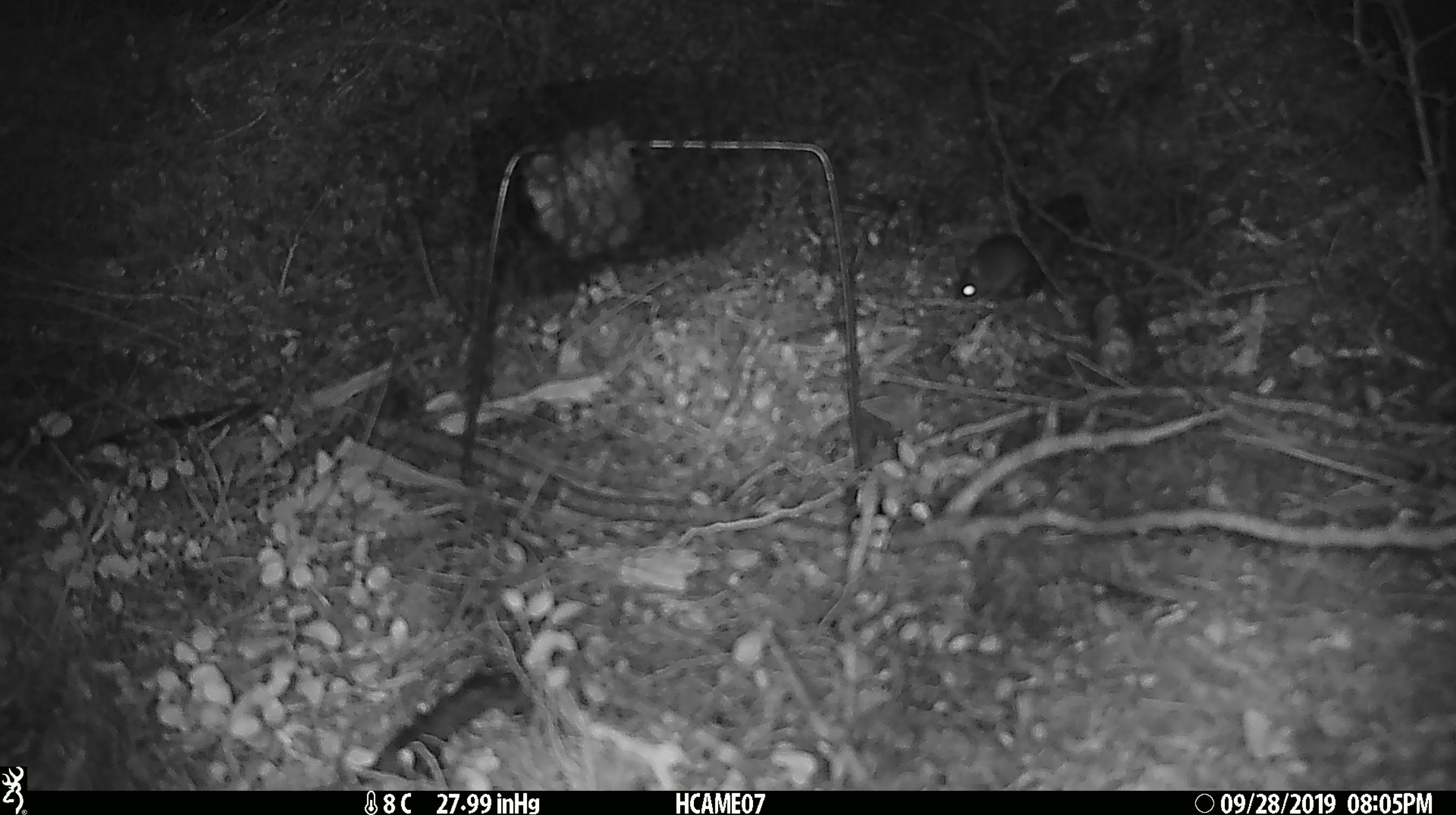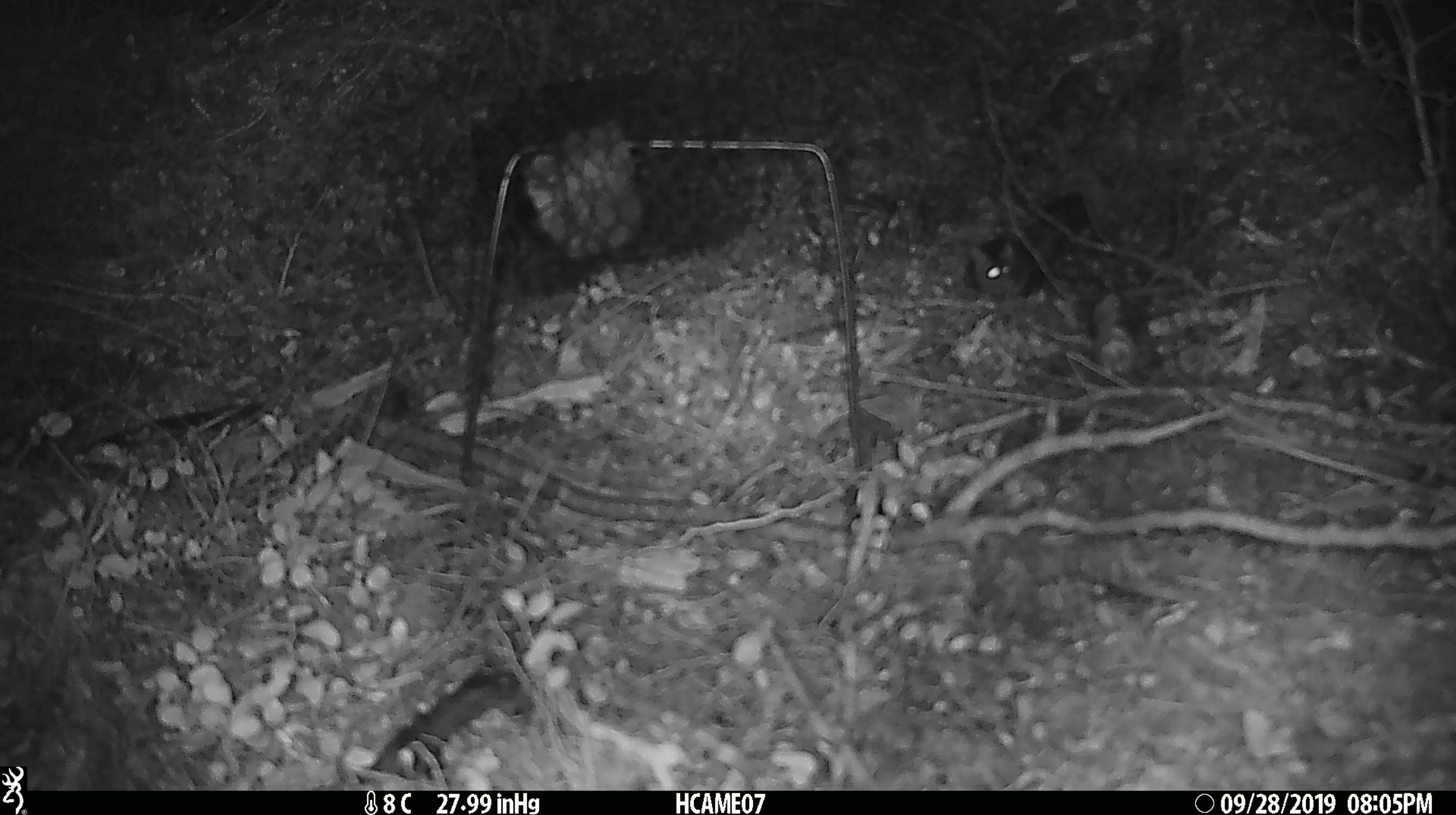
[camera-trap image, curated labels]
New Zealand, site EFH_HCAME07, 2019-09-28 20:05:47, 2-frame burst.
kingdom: Animalia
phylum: Chordata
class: Mammalia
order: Rodentia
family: Muridae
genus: Mus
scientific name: Mus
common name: mouse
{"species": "mouse (Mus)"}